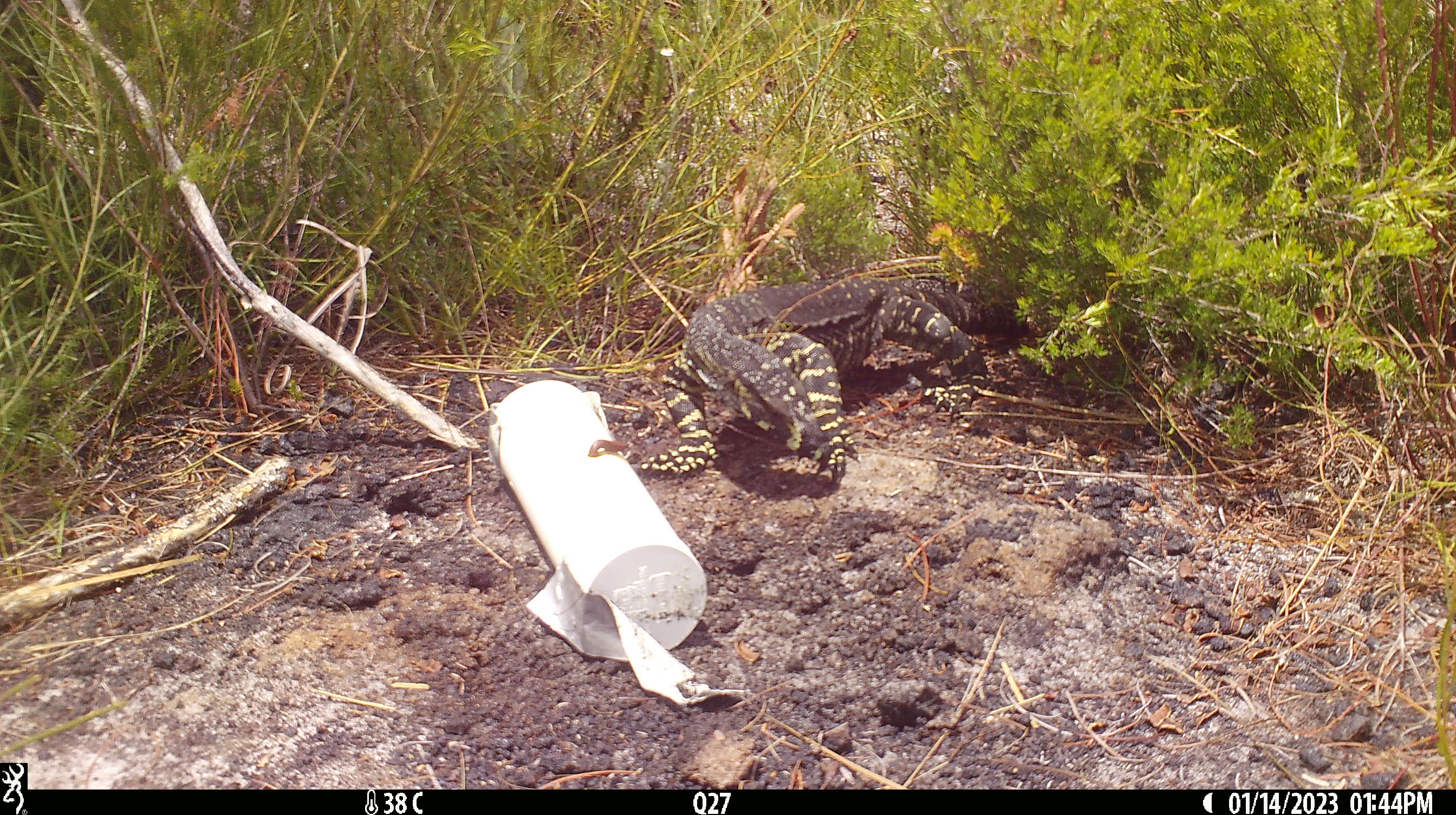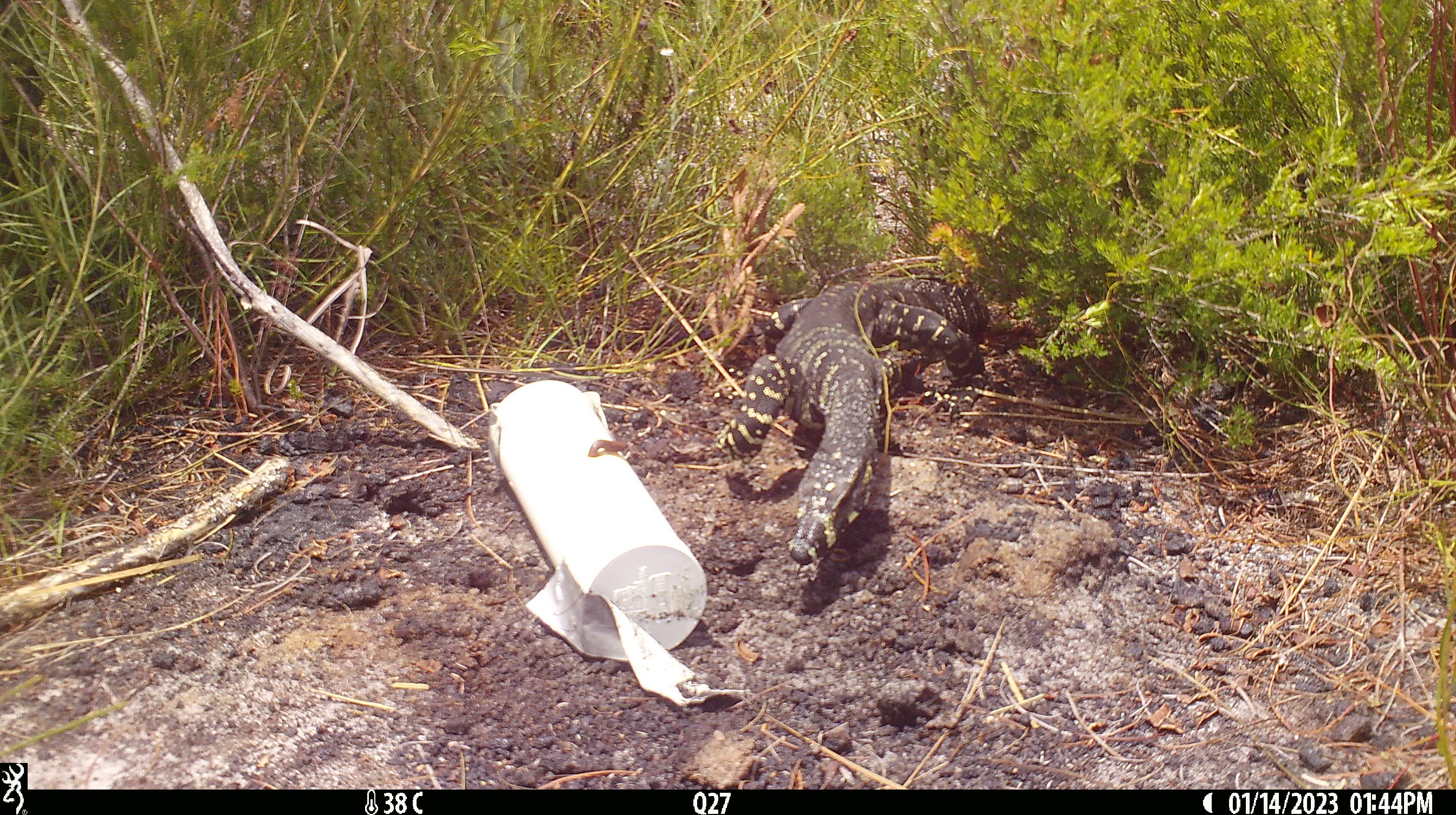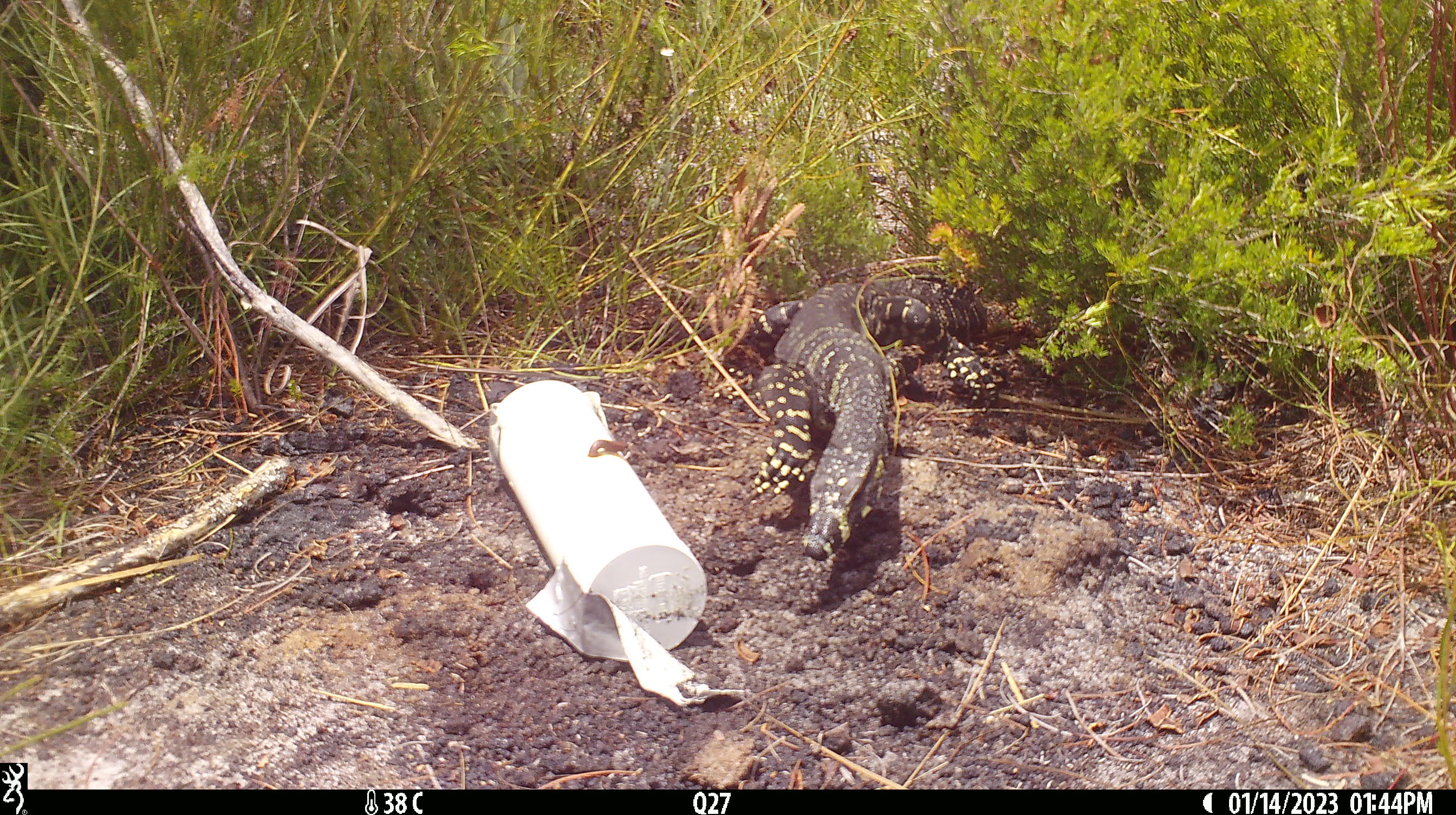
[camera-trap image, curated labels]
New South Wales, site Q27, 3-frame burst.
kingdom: Animalia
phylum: Chordata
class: Reptilia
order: Squamata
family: Varanidae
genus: Varanus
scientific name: Varanus varius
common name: lace monitor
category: goanna